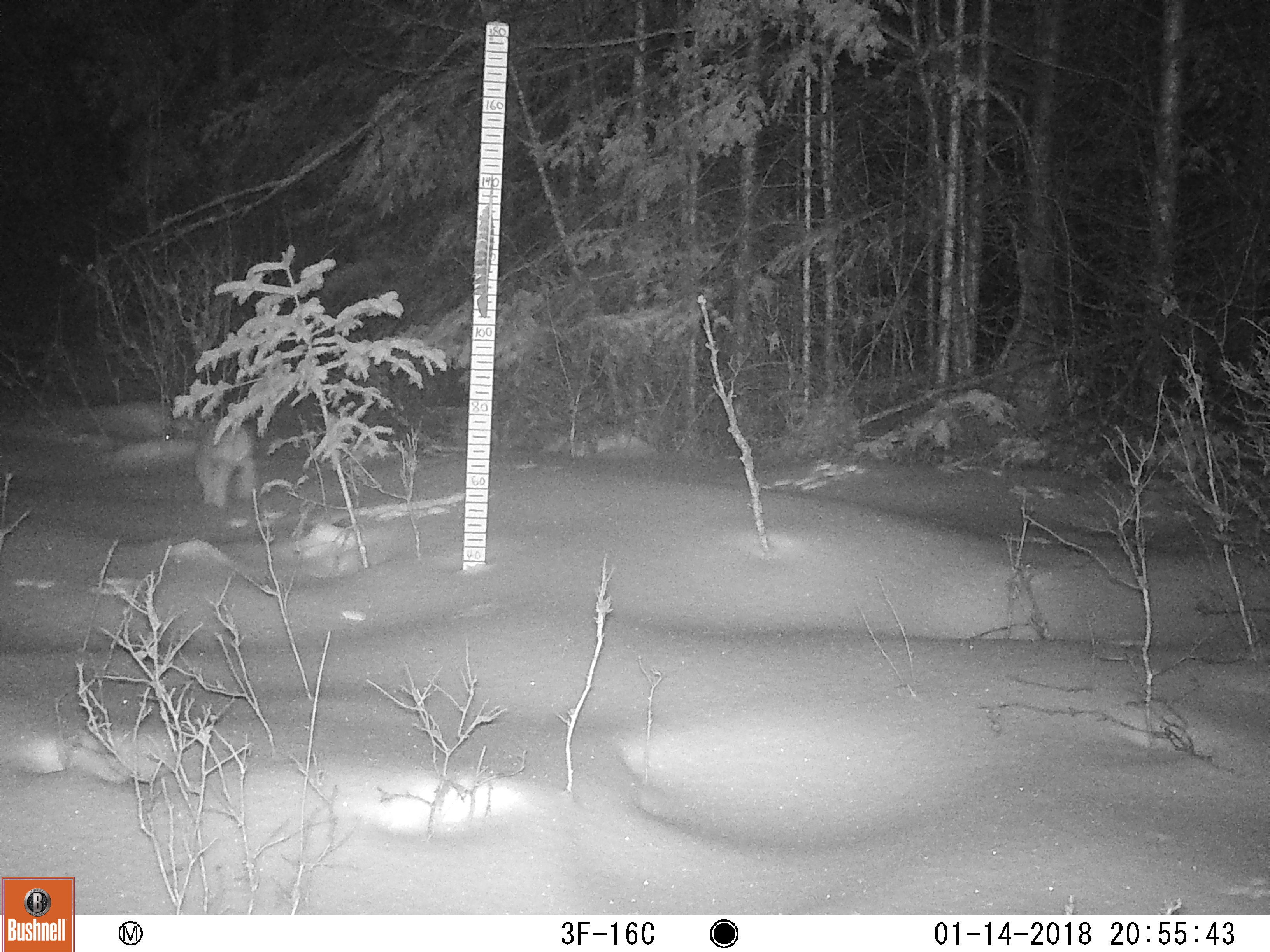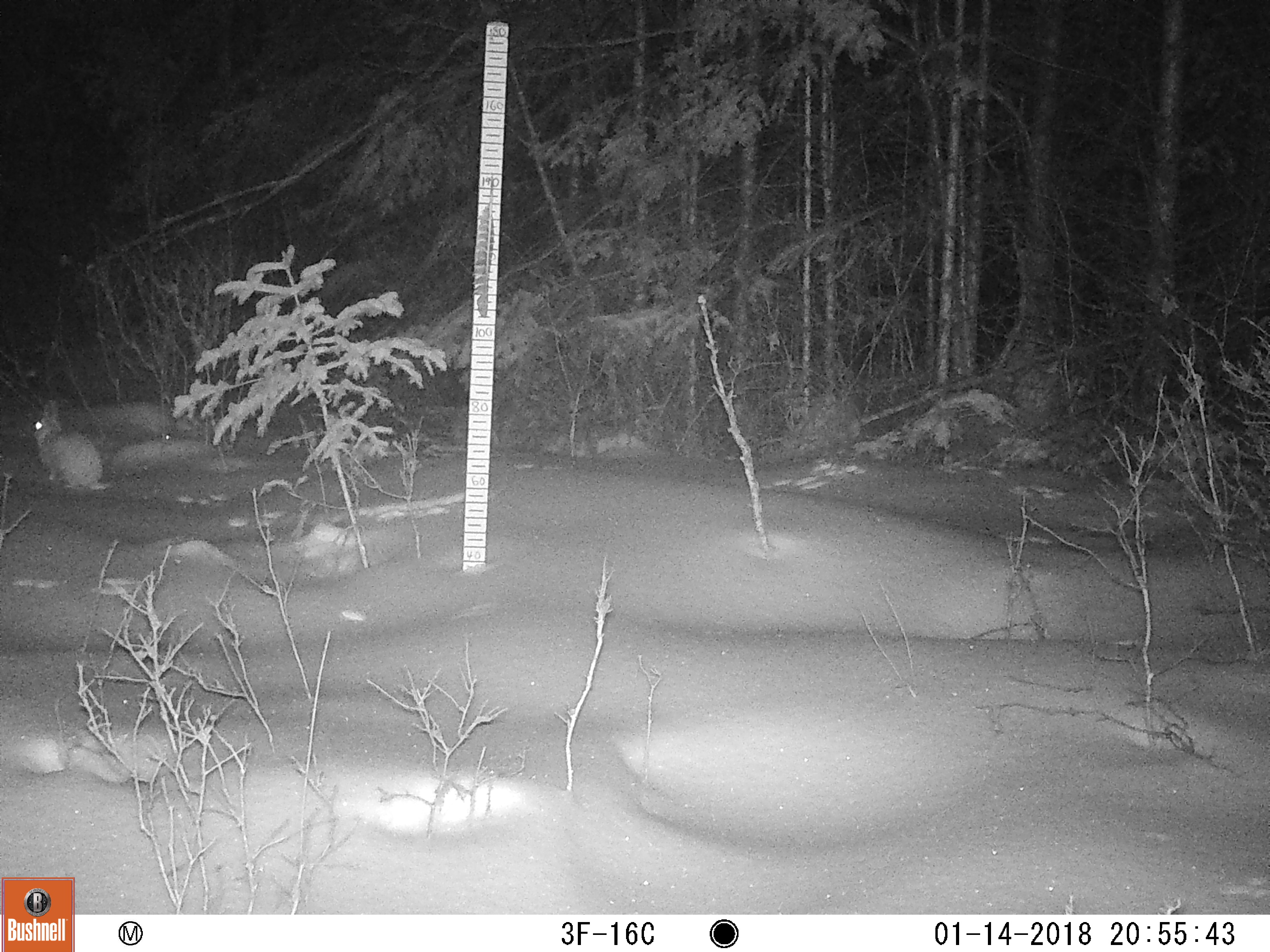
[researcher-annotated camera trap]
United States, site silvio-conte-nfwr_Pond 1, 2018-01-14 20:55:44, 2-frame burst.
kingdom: Animalia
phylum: Chordata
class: Mammalia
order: Lagomorpha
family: Leporidae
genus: Lepus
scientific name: Lepus americanus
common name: snowshoe hare